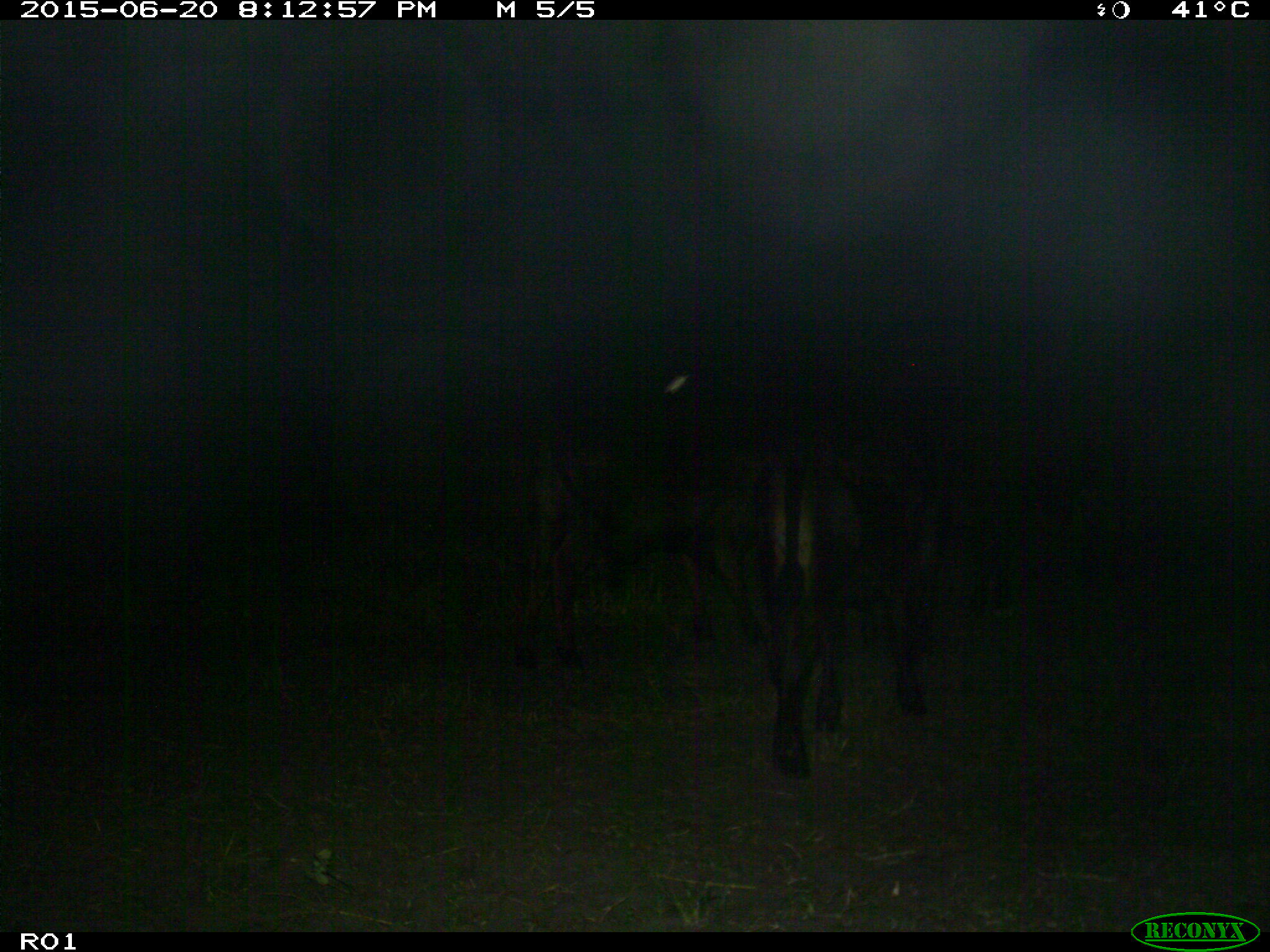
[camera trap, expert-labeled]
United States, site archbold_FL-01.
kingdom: Animalia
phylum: Chordata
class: Mammalia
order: Artiodactyla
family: Bovidae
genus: Bos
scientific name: Bos taurus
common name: domestic cow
Bos taurus (domestic cow).